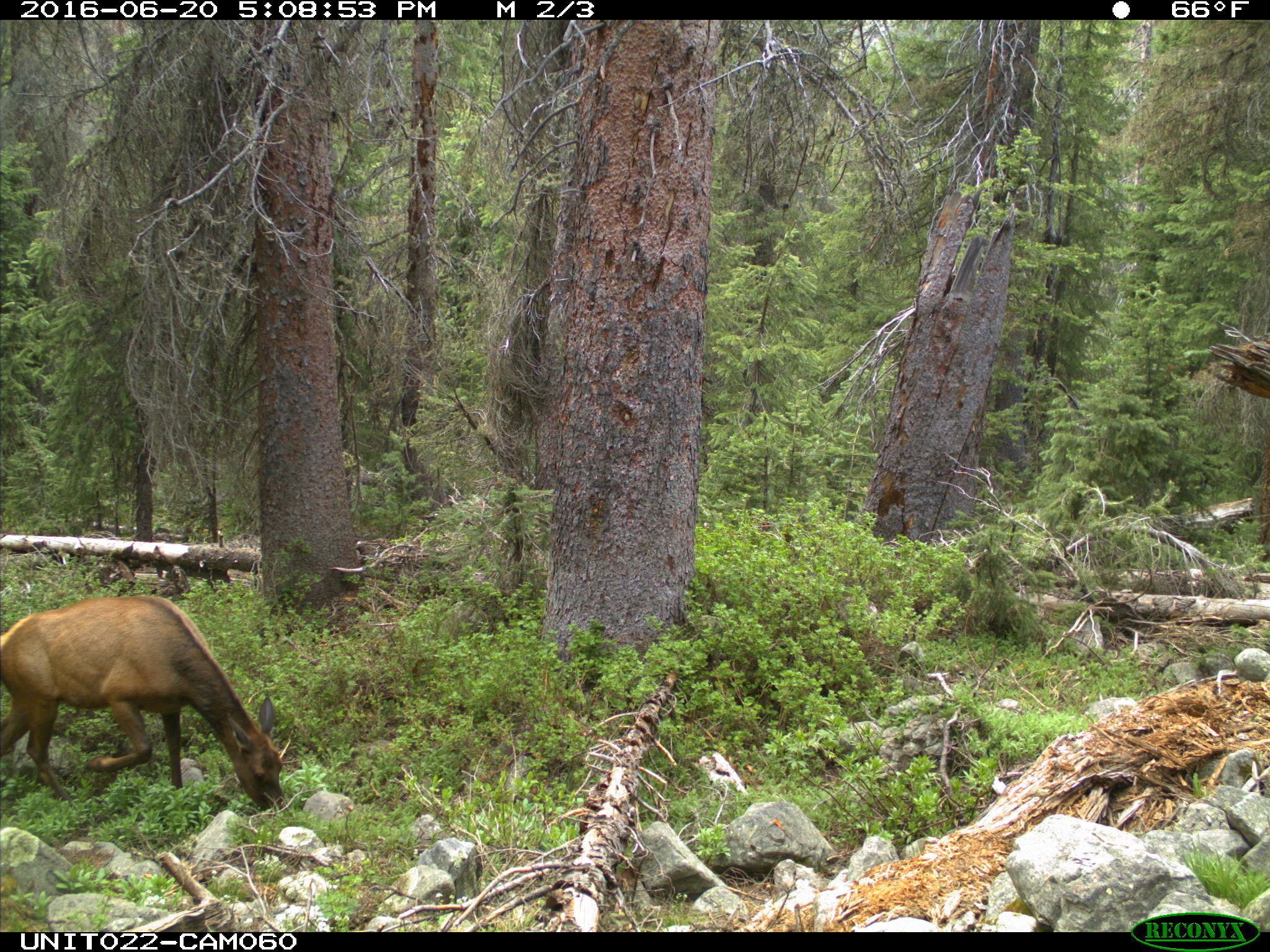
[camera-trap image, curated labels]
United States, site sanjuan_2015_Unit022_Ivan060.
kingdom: Animalia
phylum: Chordata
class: Mammalia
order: Artiodactyla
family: Cervidae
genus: Cervus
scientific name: Cervus elaphus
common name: red deer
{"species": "Cervus elaphus (red deer)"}